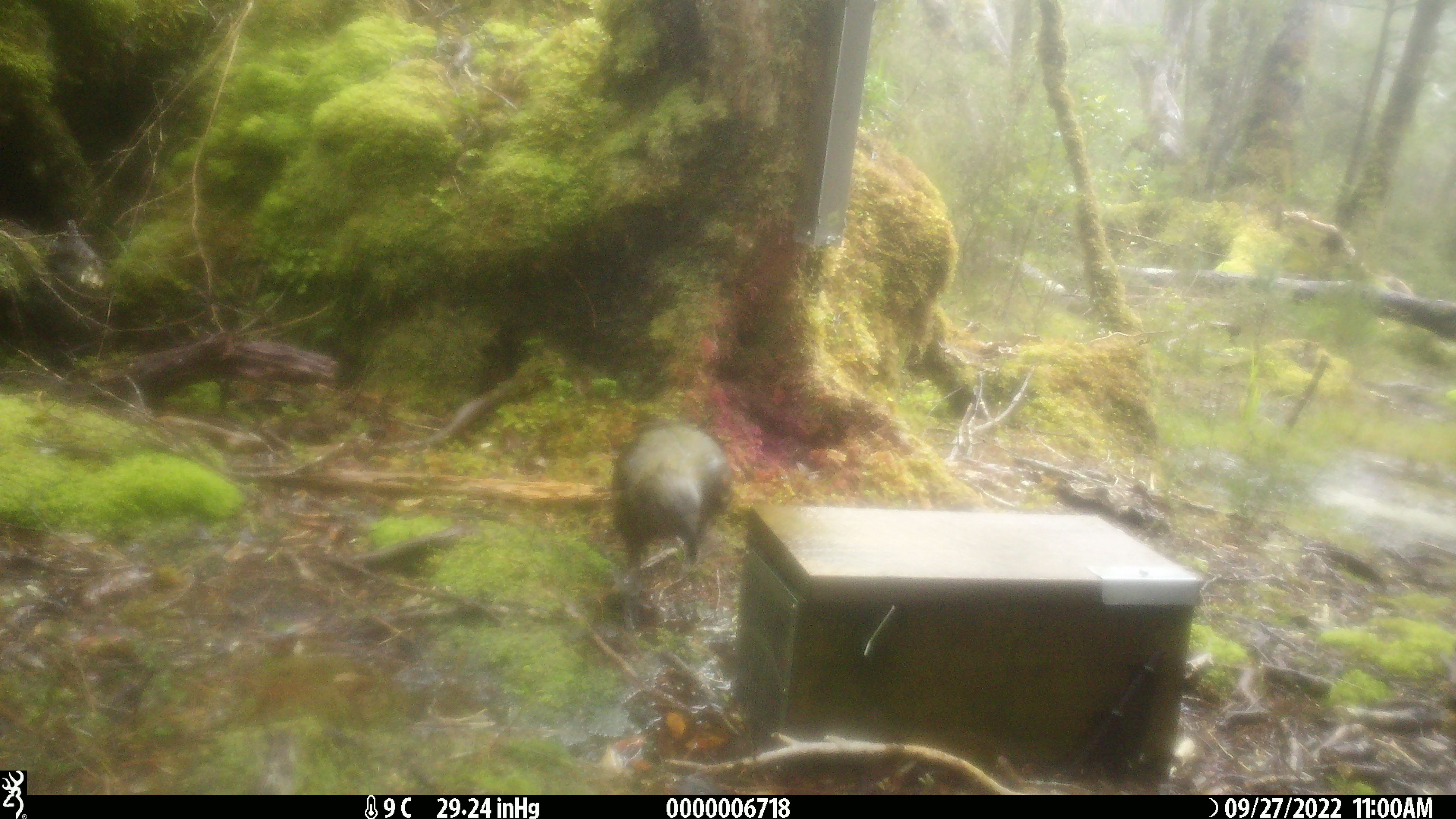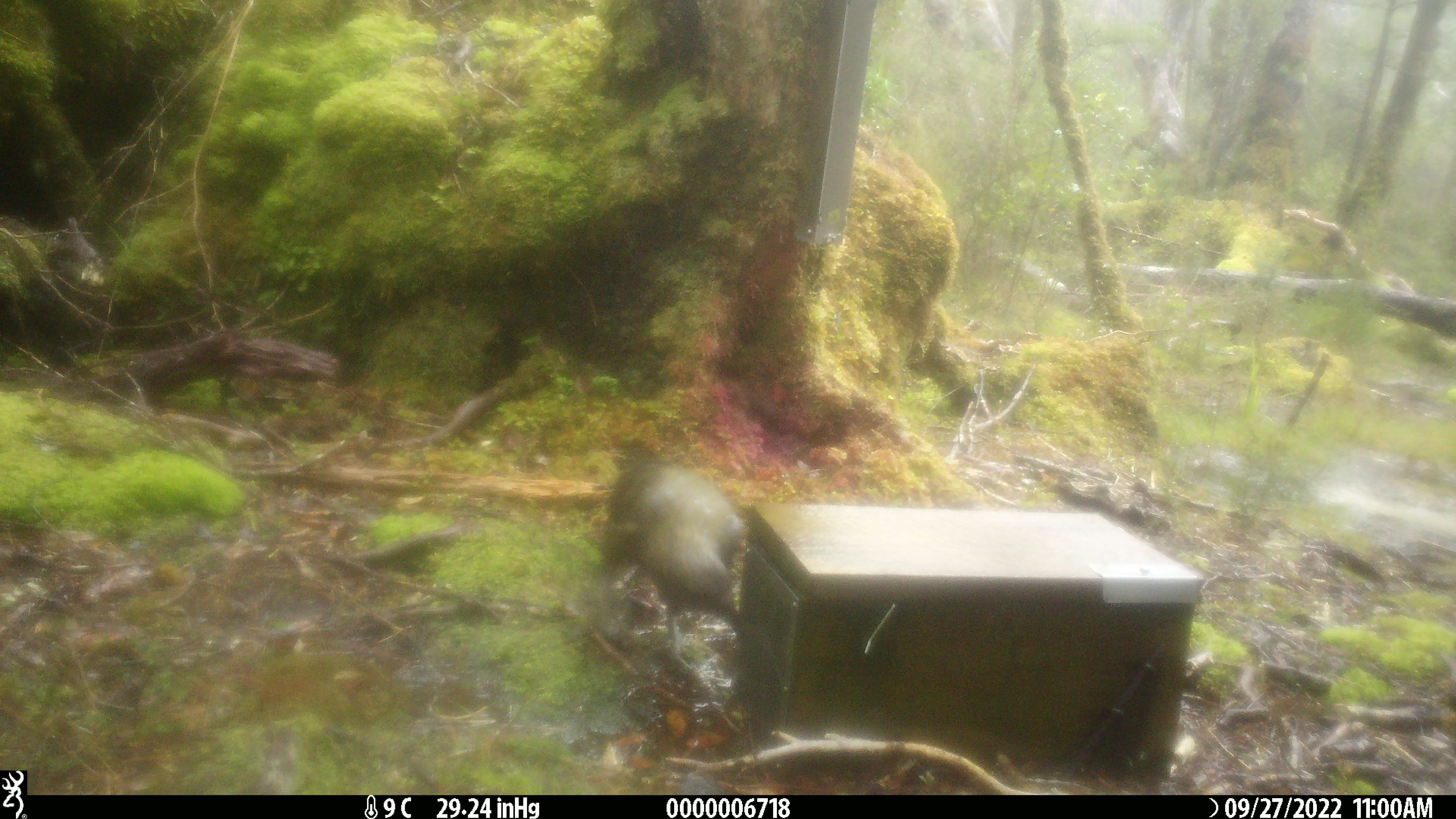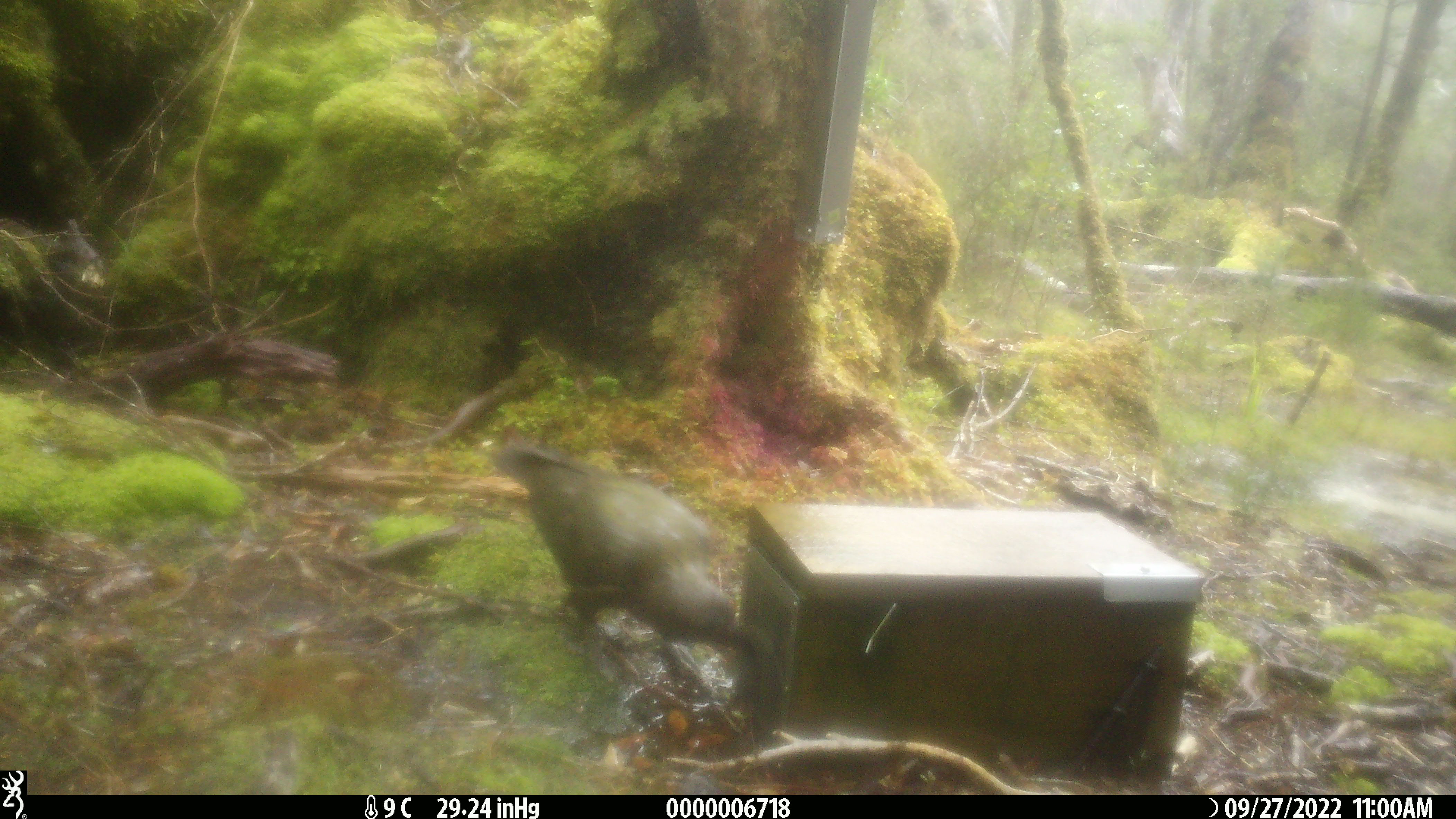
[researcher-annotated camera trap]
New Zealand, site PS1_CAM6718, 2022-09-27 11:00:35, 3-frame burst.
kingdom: Animalia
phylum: Chordata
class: Aves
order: Psittaciformes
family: Strigopidae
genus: Nestor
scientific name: Nestor notabilis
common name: kea